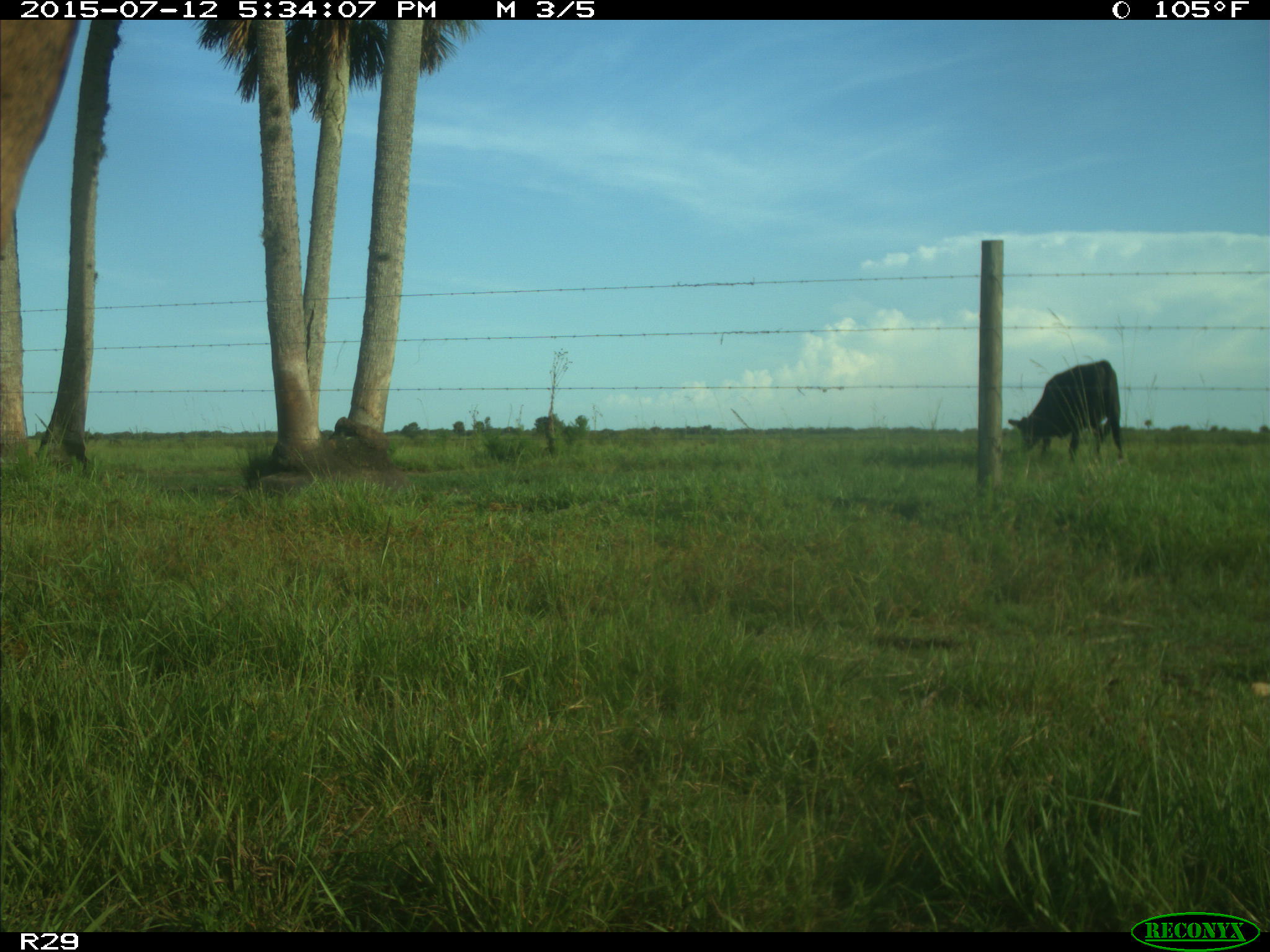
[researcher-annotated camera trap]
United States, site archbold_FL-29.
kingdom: Animalia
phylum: Chordata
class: Mammalia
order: Artiodactyla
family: Bovidae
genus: Bos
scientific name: Bos taurus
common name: domestic cow